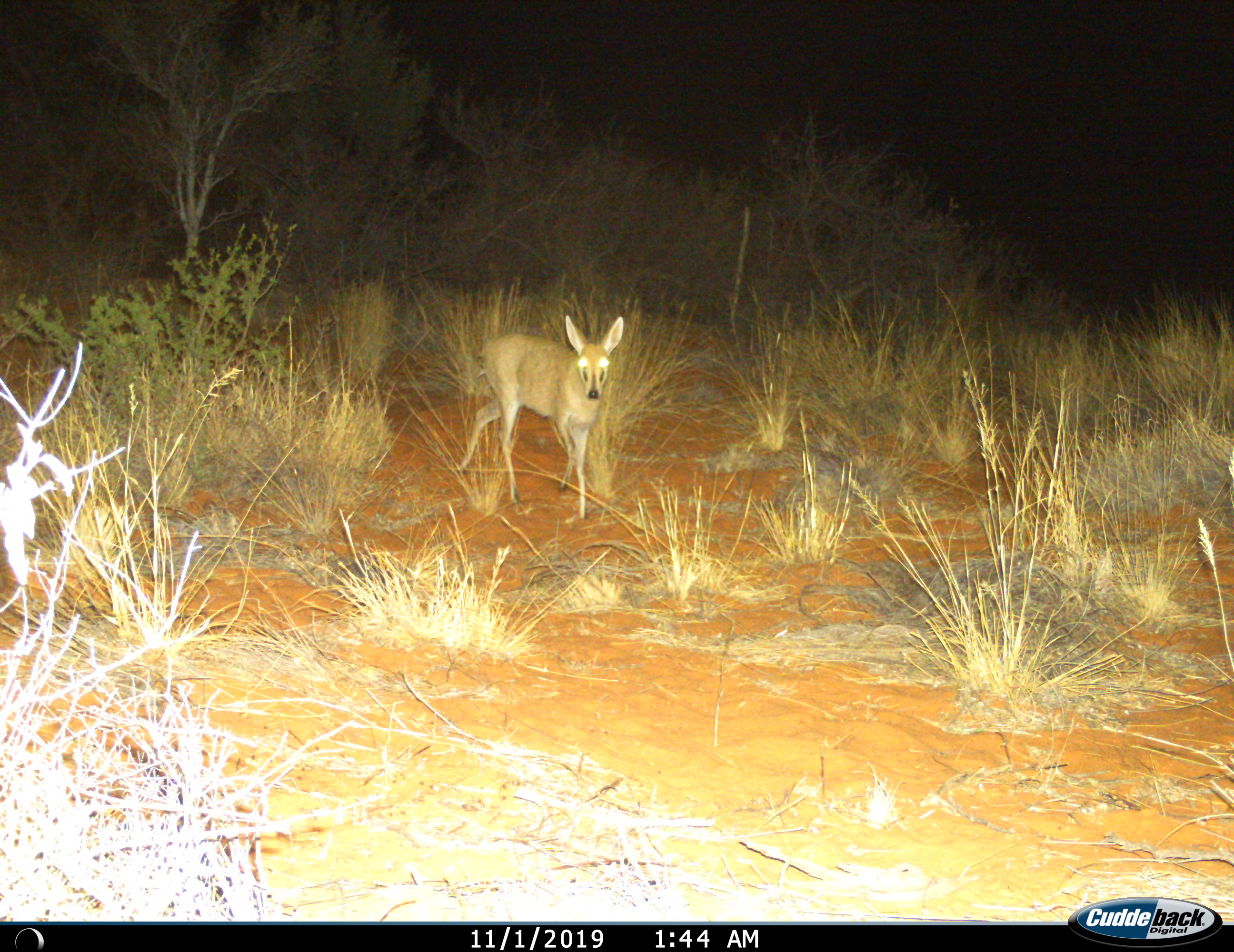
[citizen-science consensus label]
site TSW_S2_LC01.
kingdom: Animalia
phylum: Chordata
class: Mammalia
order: Artiodactyla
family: Bovidae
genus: Sylvicapra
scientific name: Sylvicapra grimmia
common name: common duiker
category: duikercommongrey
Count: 1.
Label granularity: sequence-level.